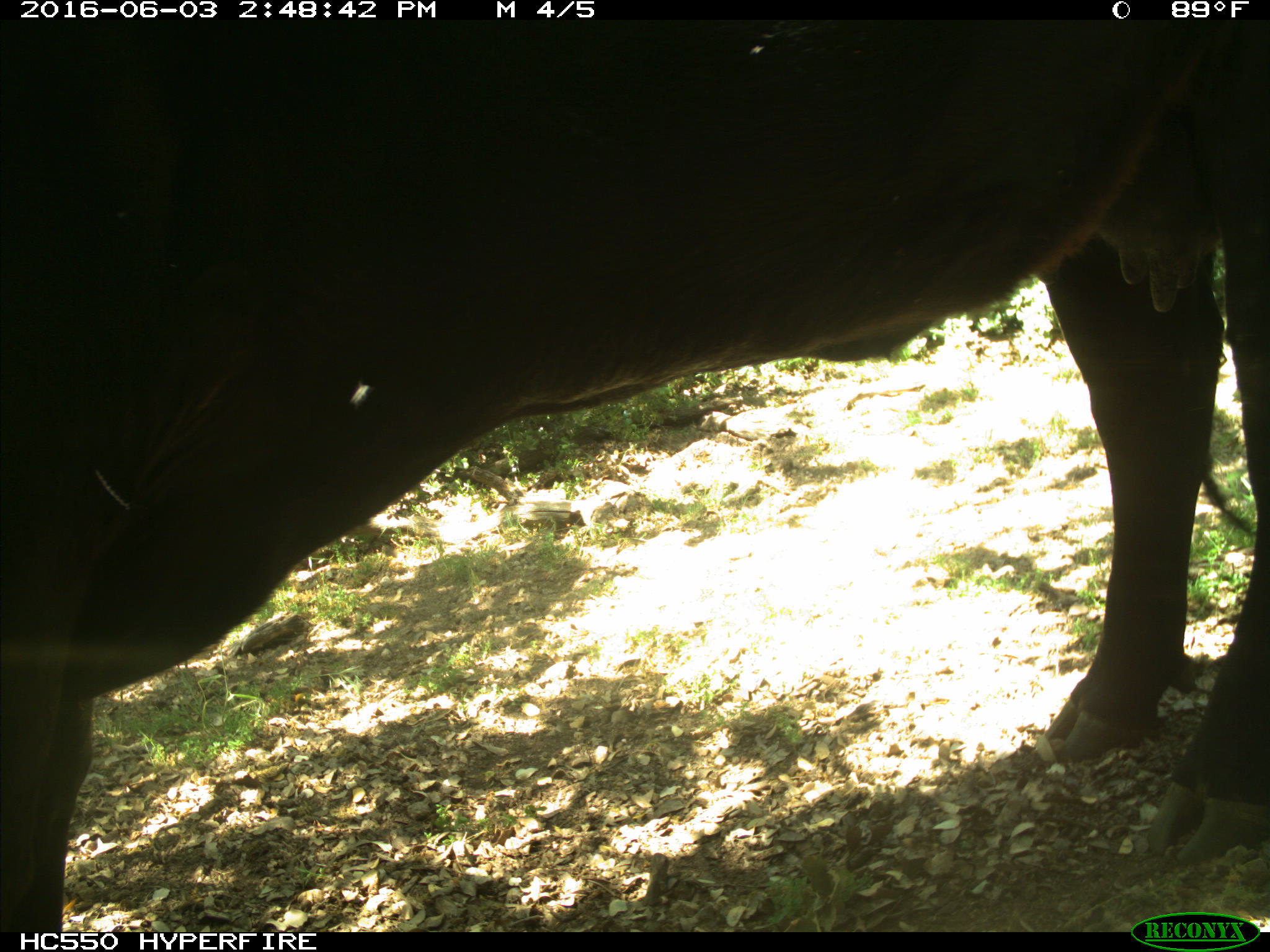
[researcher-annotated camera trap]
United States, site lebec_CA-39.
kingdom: Animalia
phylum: Chordata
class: Mammalia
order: Artiodactyla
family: Bovidae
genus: Bos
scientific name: Bos taurus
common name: domestic cow